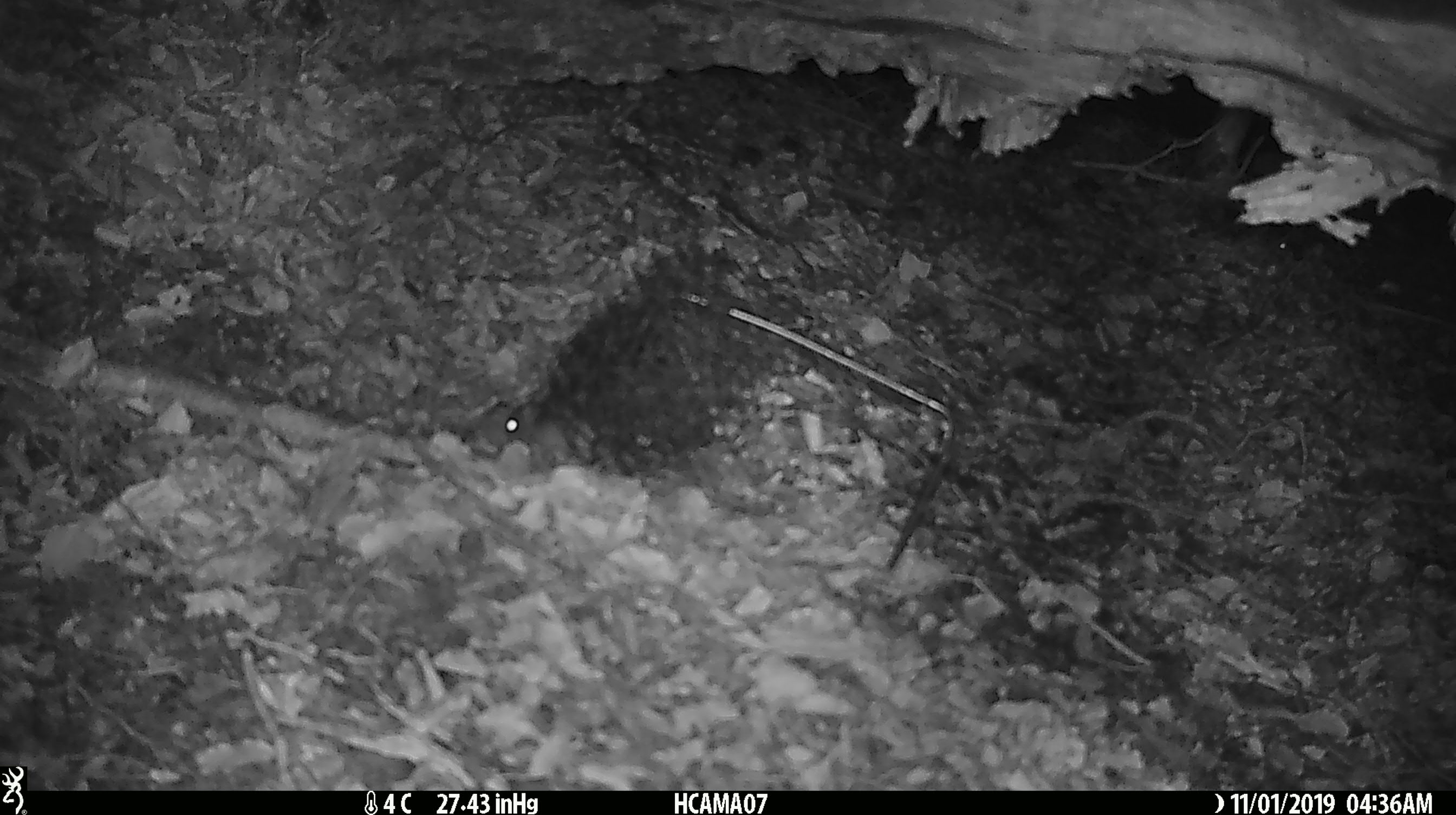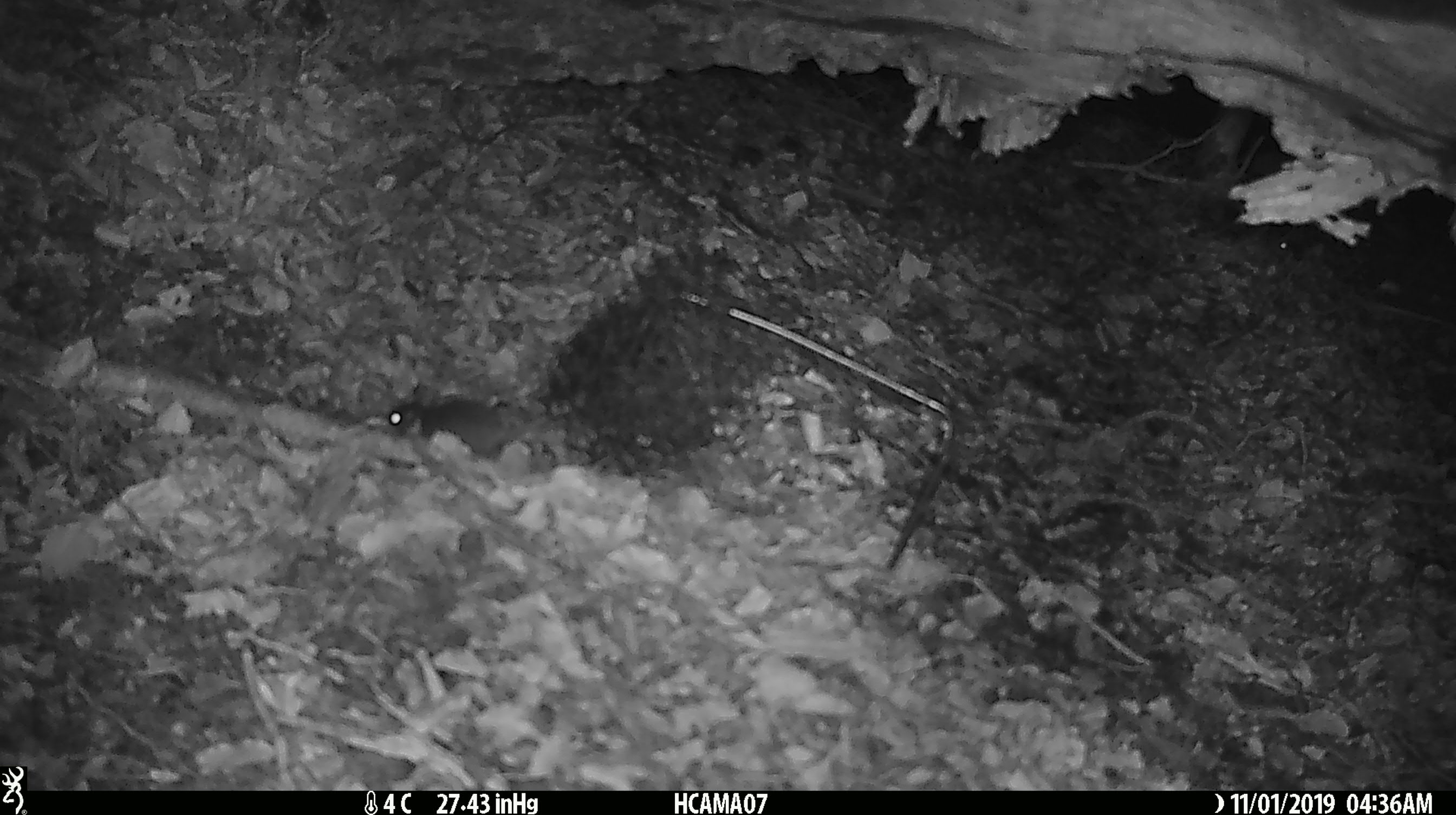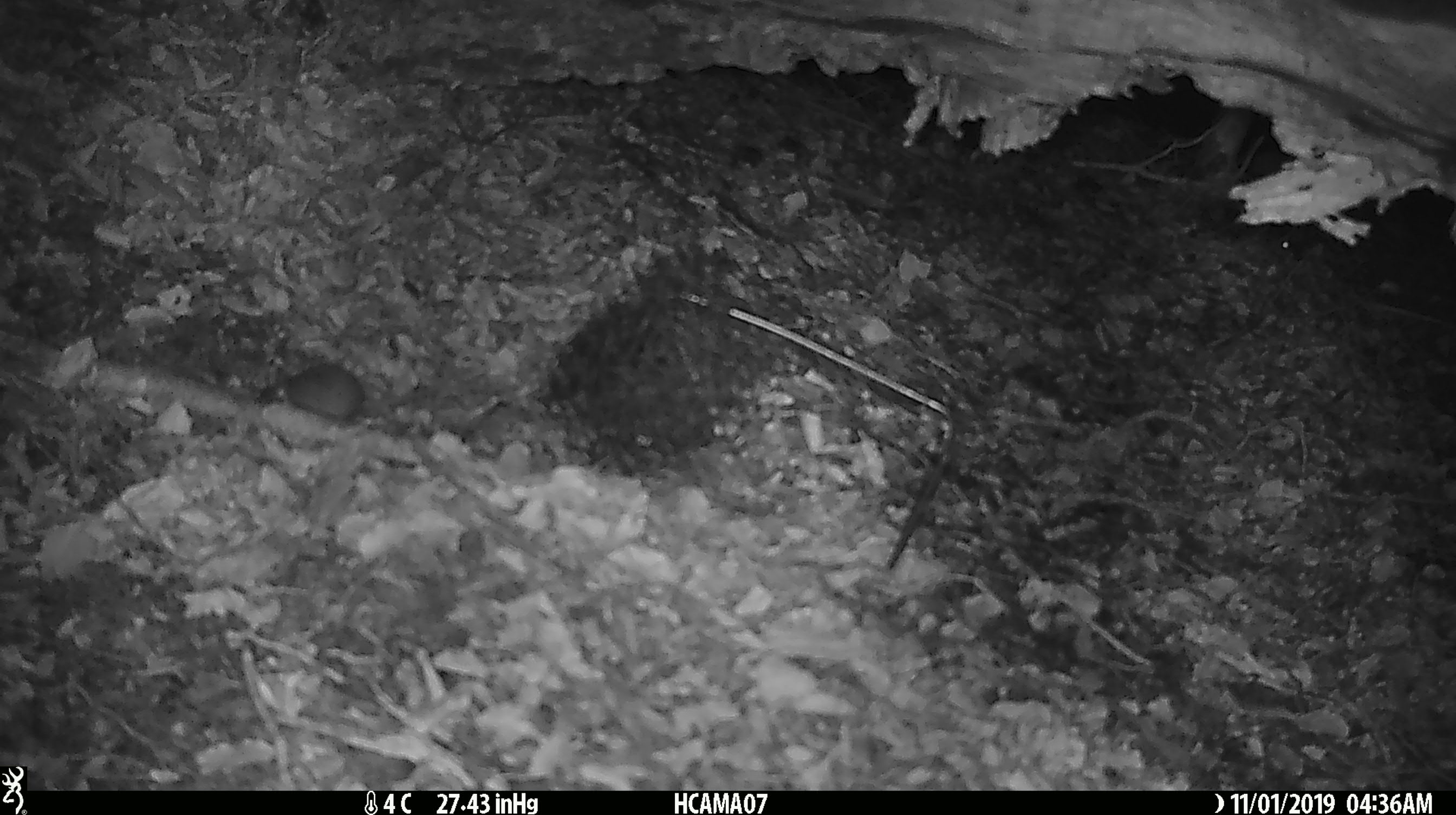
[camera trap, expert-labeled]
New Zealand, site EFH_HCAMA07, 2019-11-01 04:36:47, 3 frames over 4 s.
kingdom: Animalia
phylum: Chordata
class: Mammalia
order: Rodentia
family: Muridae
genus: Mus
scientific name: Mus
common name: mouse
Mouse (Mus).